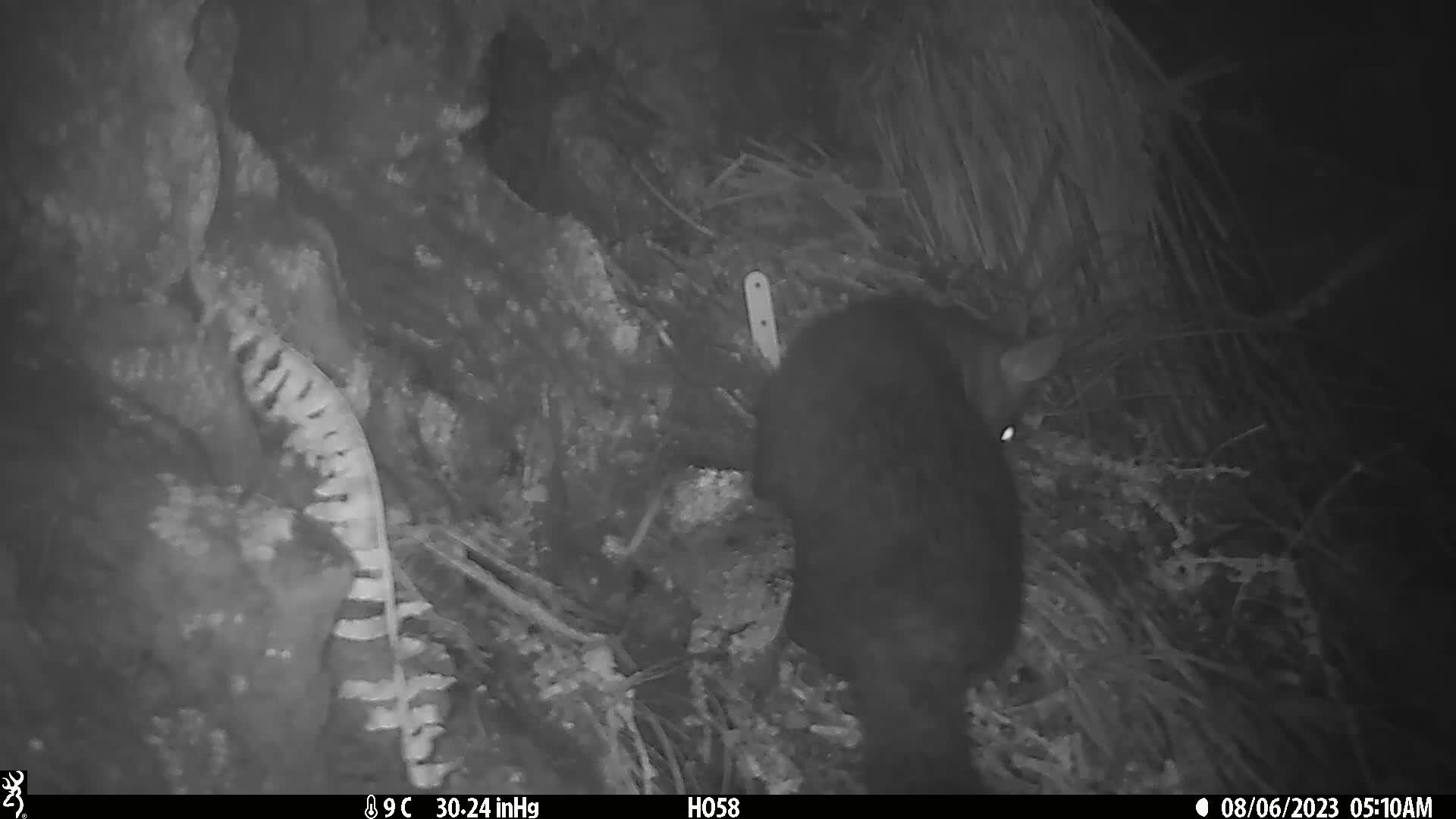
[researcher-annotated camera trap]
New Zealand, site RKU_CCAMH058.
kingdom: Animalia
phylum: Chordata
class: Mammalia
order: Diprotodontia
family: Phalangeridae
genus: Trichosurus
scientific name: Trichosurus vulpecula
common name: common brushtail possum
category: possum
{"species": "possum (common brushtail possum) (Trichosurus vulpecula)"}